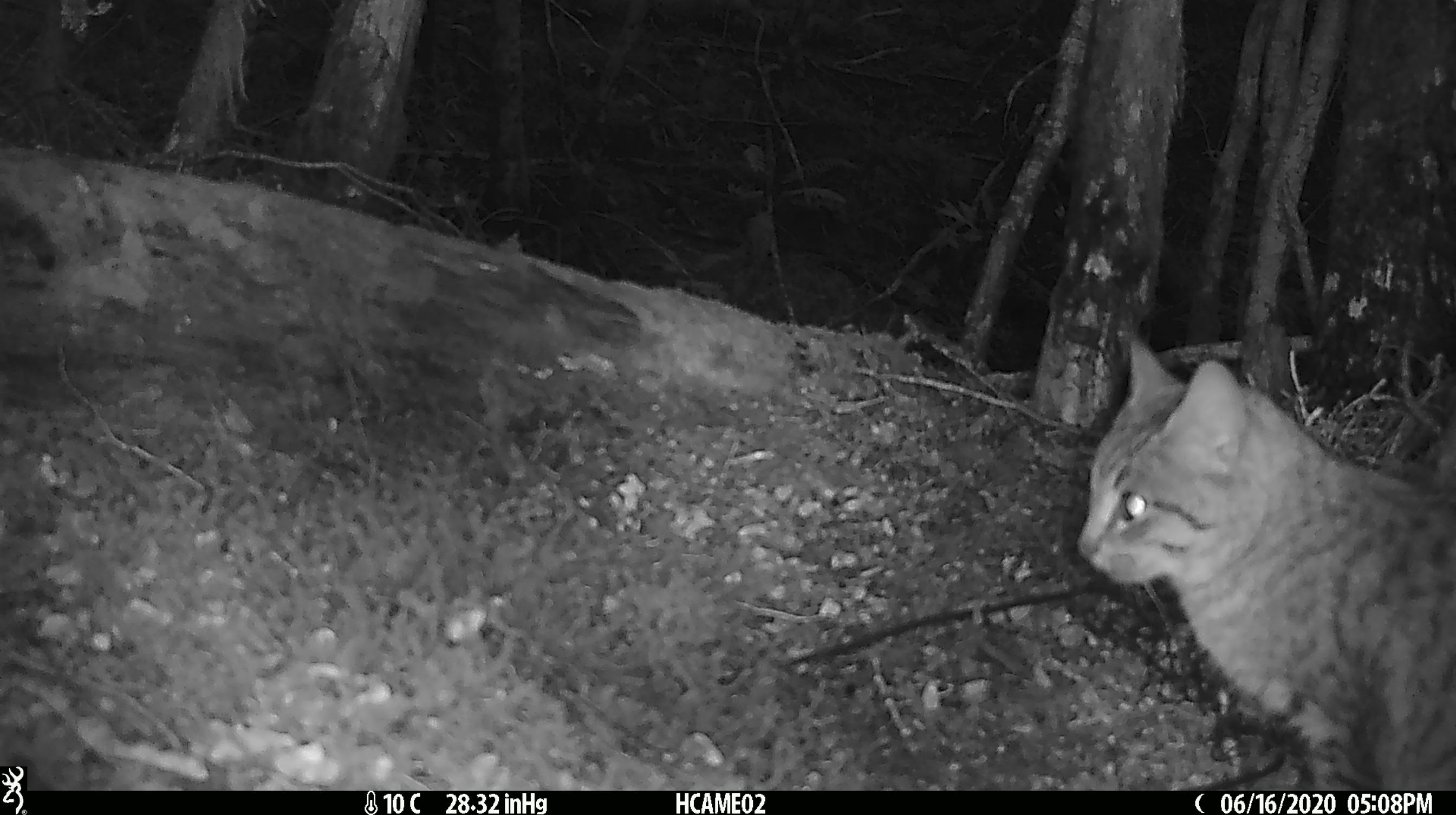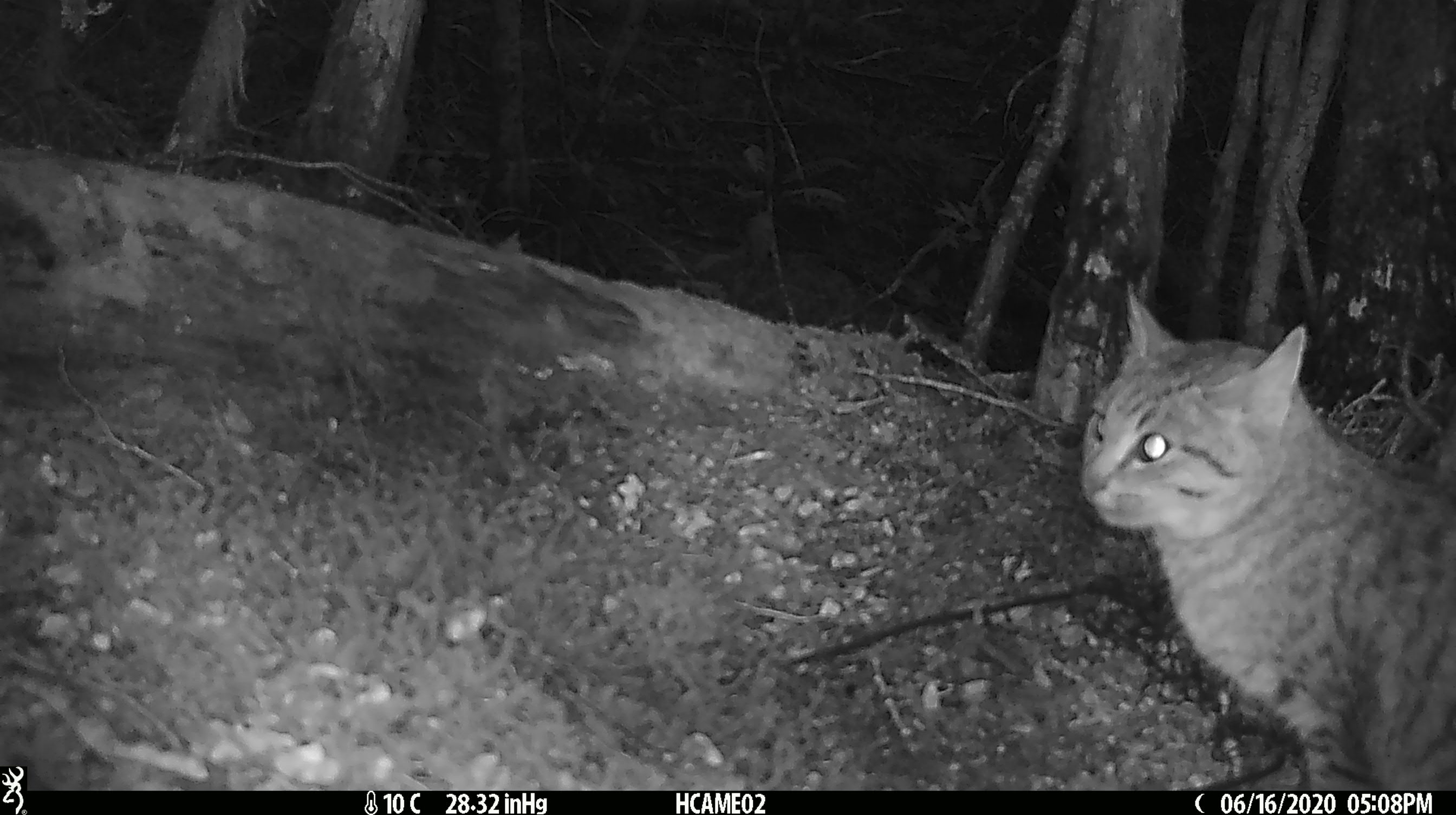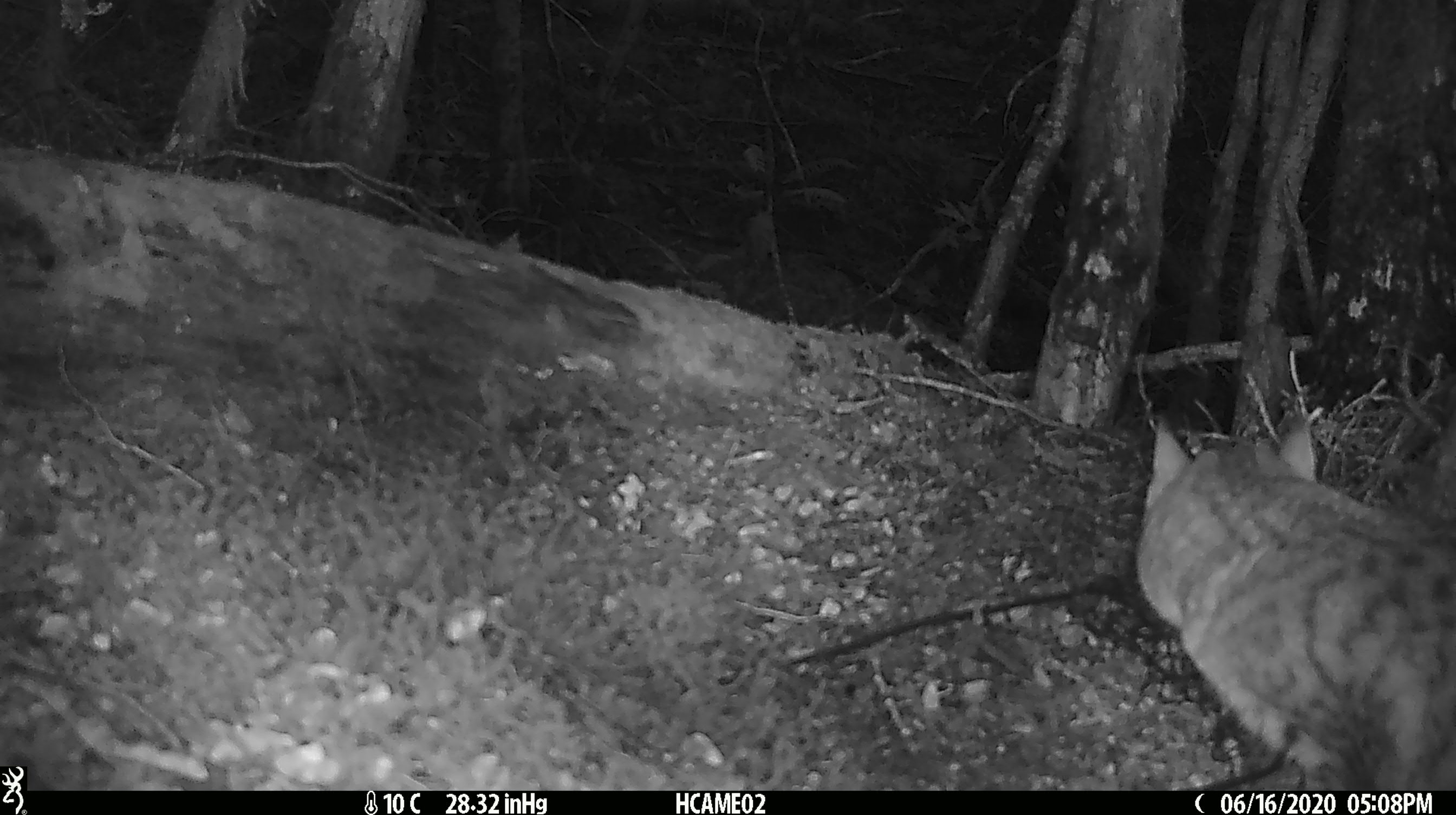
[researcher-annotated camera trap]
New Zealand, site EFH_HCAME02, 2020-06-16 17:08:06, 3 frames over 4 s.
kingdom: Animalia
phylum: Chordata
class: Mammalia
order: Carnivora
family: Felidae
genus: Felis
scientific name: Felis catus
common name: domestic cat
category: cat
Cat (domestic cat) (Felis catus).